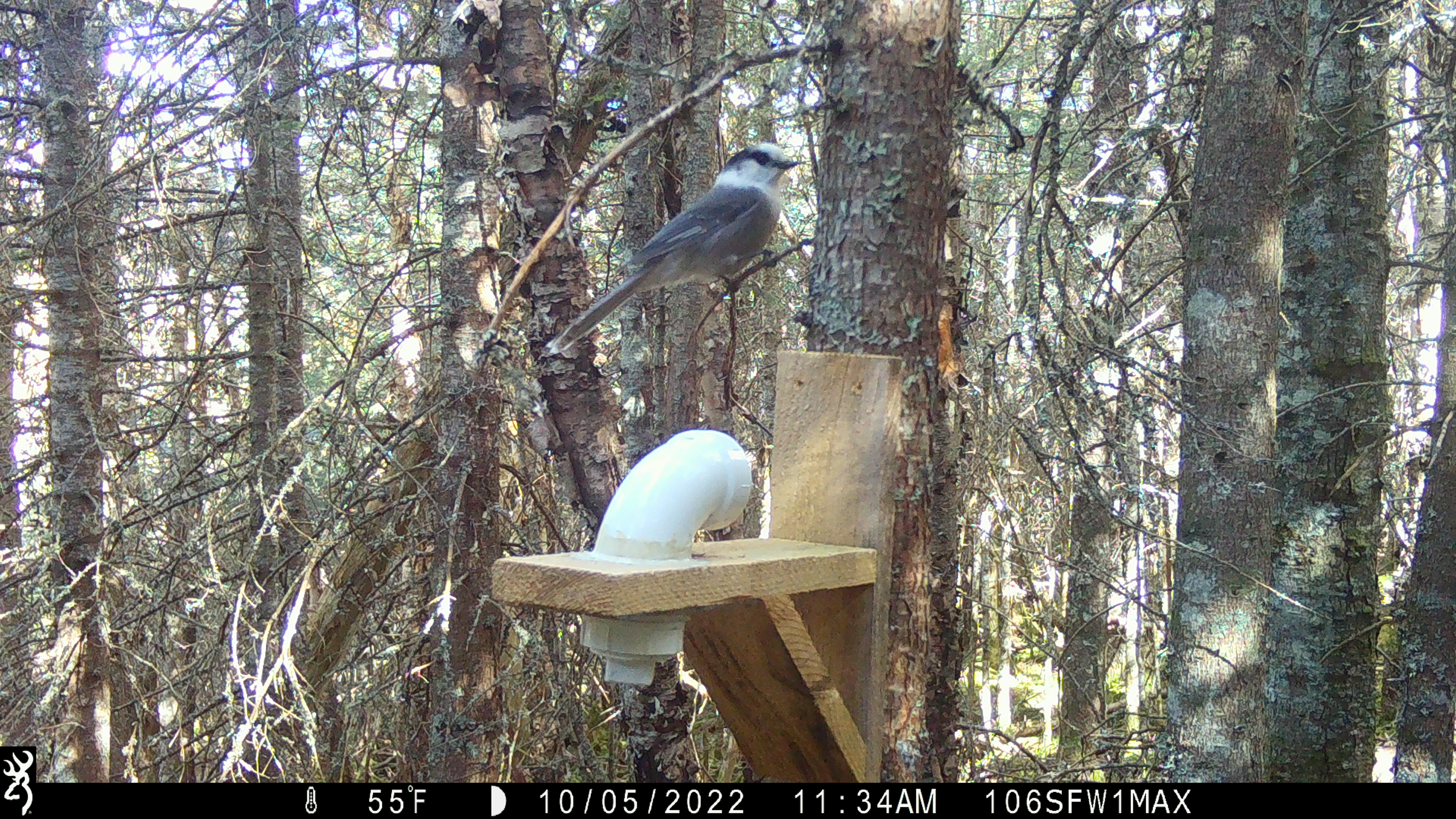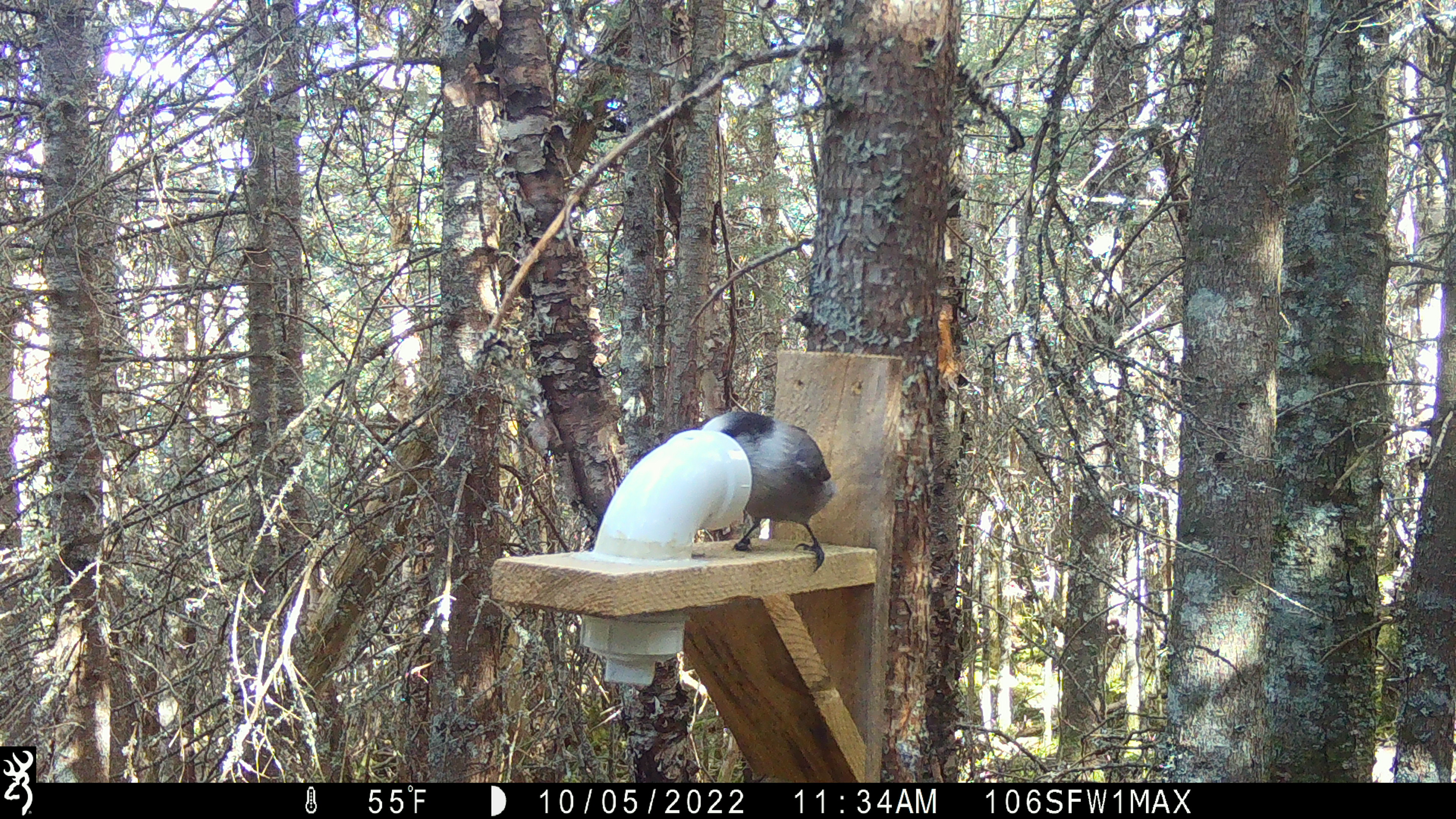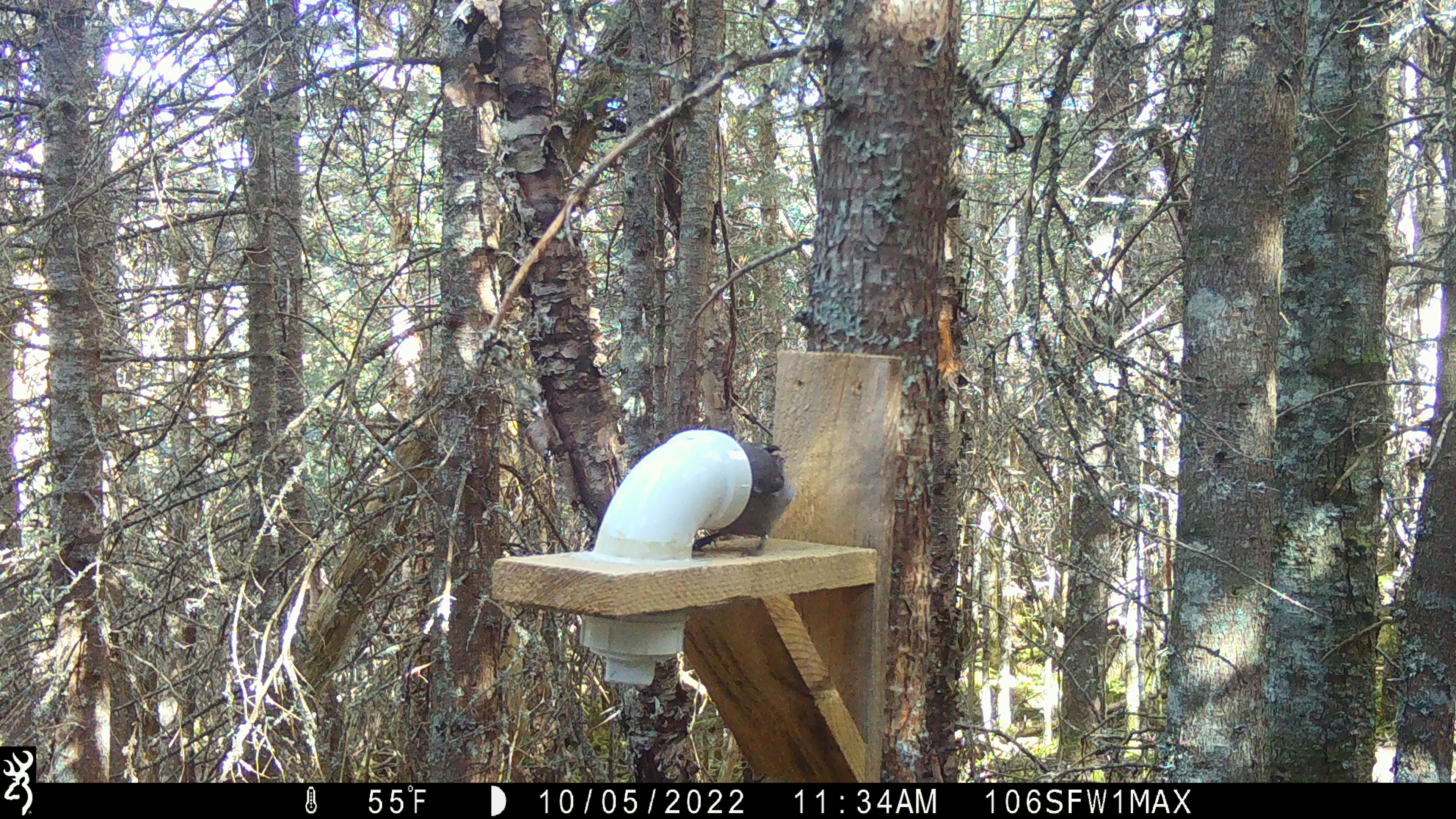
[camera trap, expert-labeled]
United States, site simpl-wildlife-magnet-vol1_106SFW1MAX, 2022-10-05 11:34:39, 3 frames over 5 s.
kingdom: Animalia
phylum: Chordata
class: Aves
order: Passeriformes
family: Corvidae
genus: Perisoreus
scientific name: Perisoreus canadensis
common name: canada jay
Canada jay (Perisoreus canadensis).